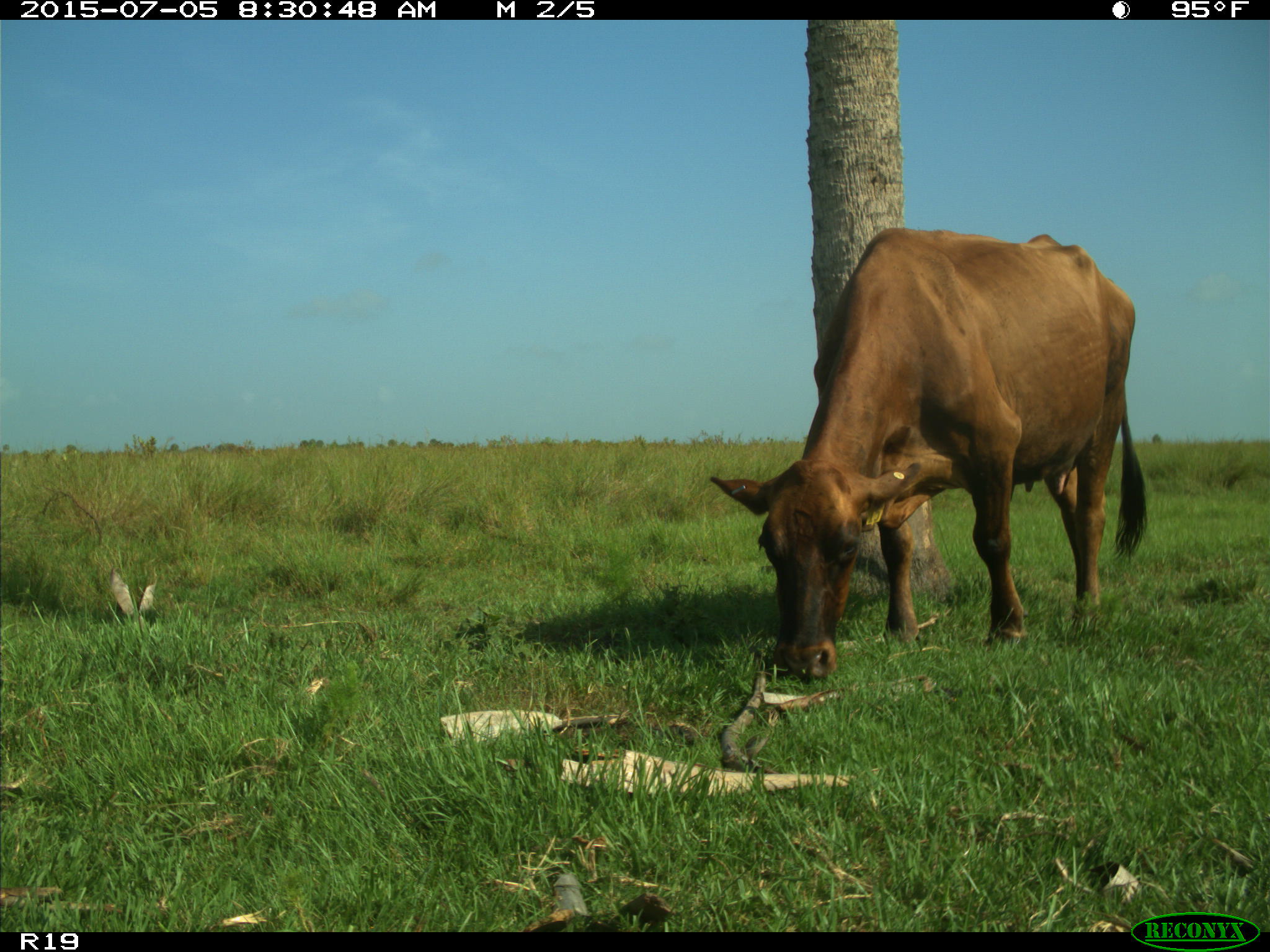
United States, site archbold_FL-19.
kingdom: Animalia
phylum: Chordata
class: Mammalia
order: Artiodactyla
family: Bovidae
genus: Bos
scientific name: Bos taurus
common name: domestic cow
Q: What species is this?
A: Bos taurus (domestic cow).